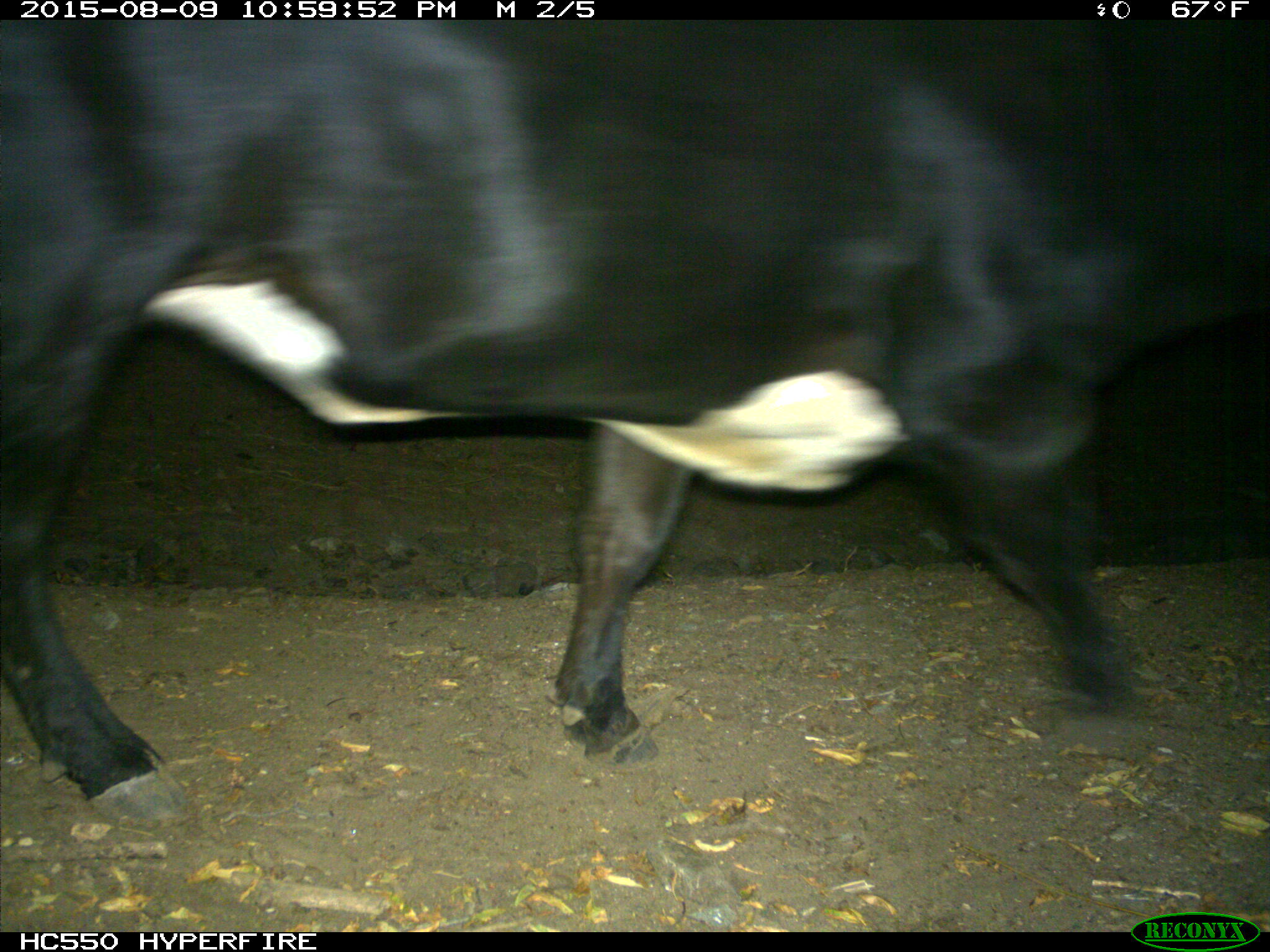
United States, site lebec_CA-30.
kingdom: Animalia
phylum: Chordata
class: Mammalia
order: Artiodactyla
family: Bovidae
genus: Bos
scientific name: Bos taurus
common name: domestic cow